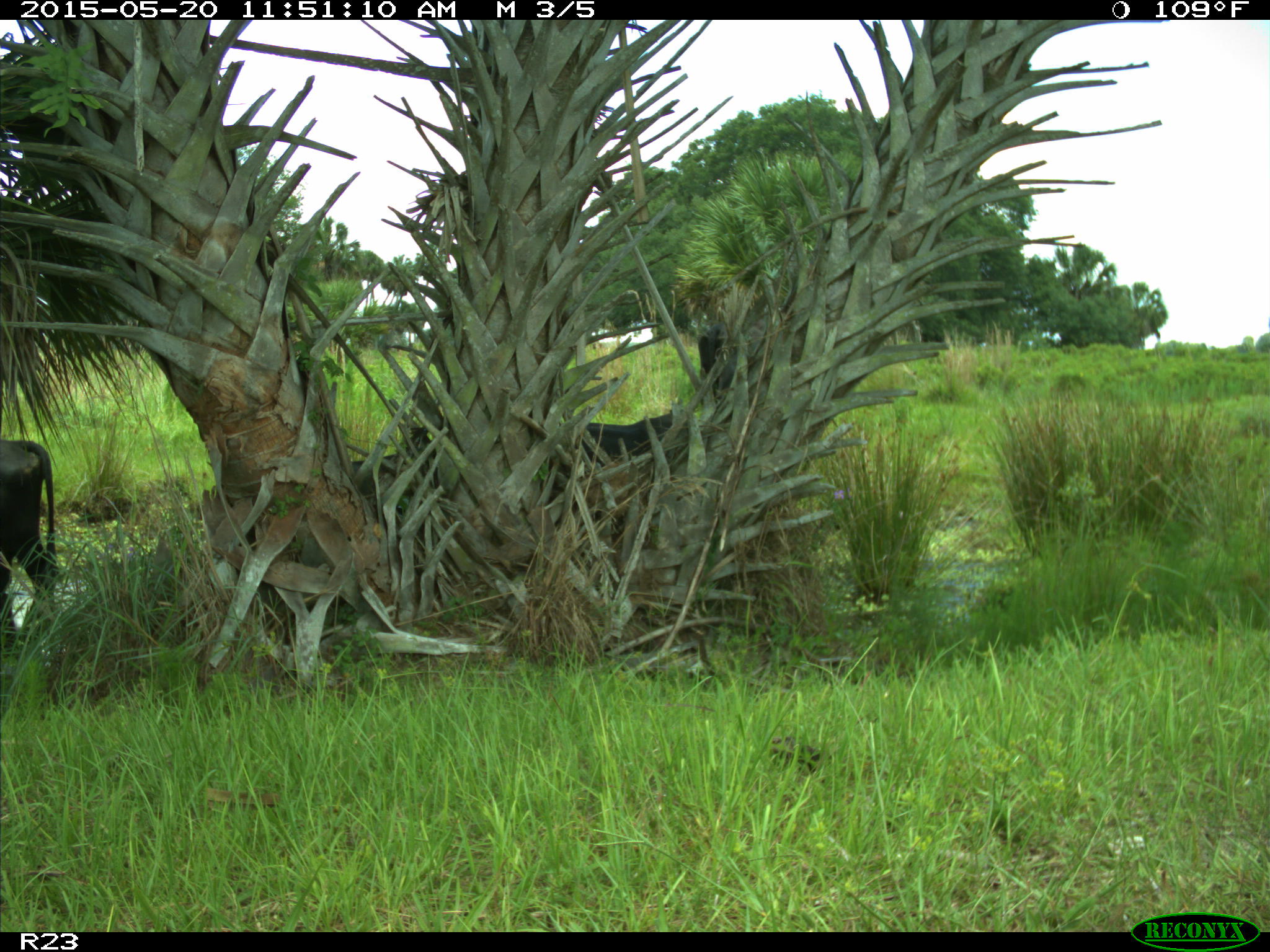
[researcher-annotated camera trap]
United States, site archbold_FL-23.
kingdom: Animalia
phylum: Chordata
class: Mammalia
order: Artiodactyla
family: Bovidae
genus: Bos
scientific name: Bos taurus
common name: domestic cow